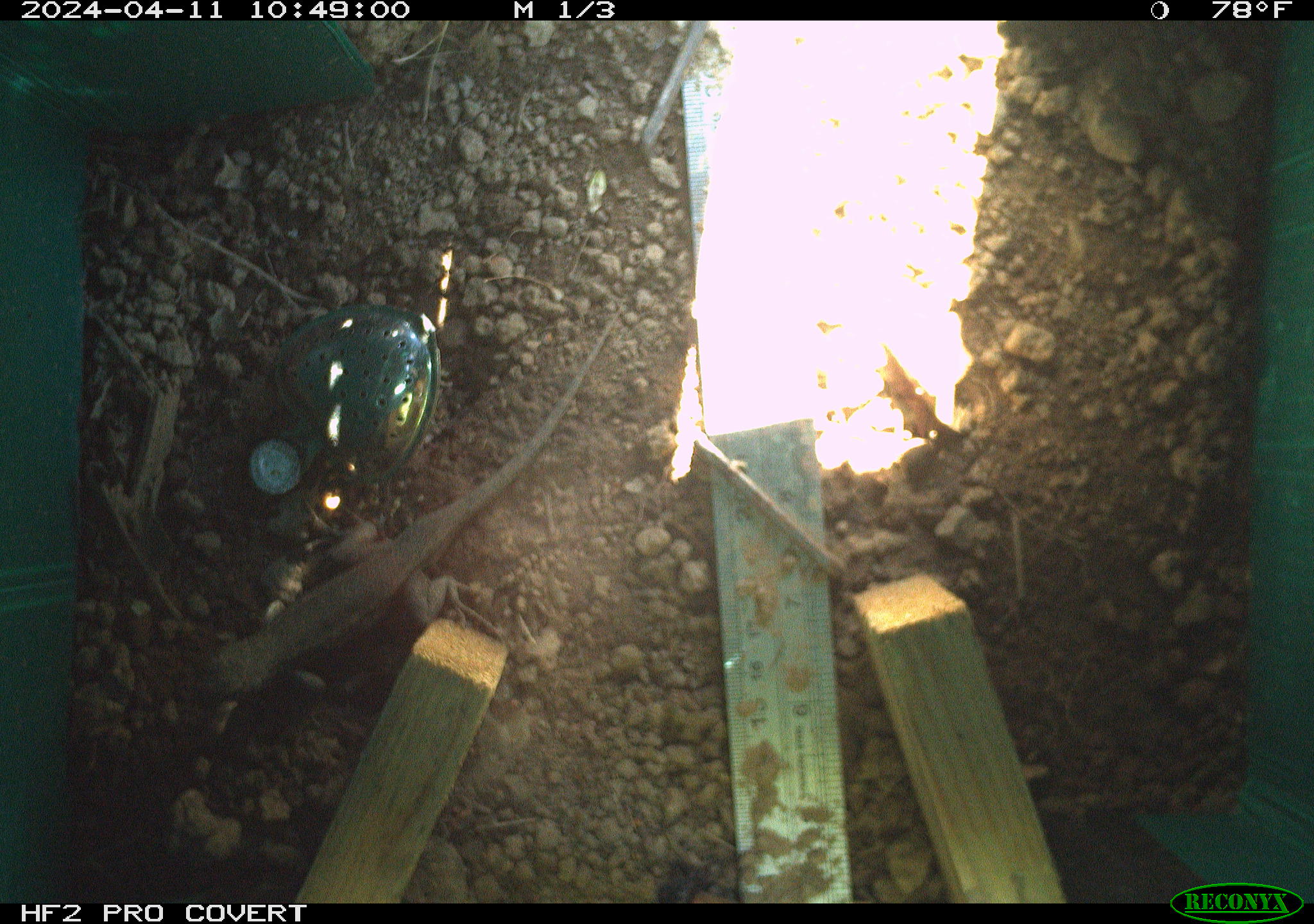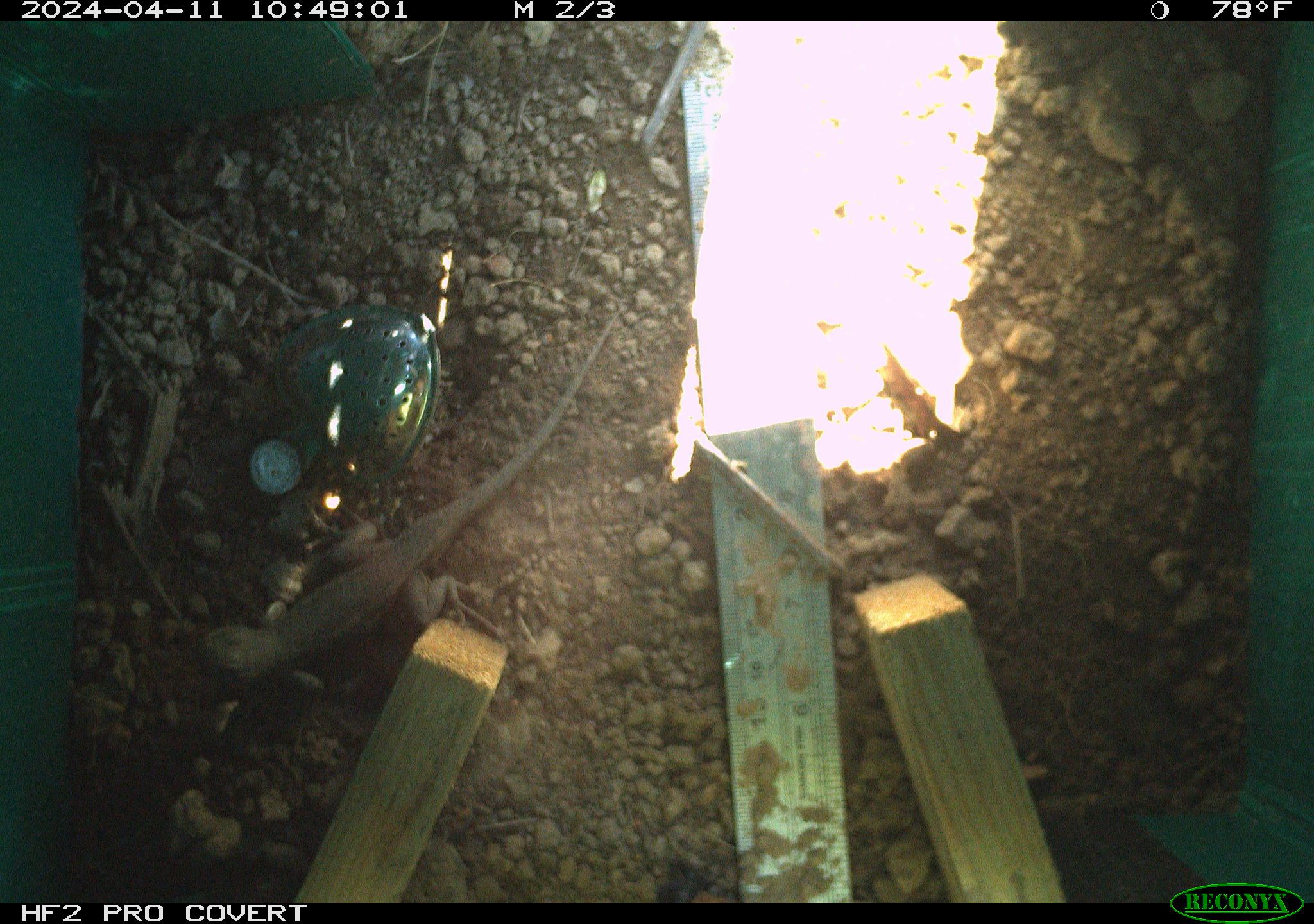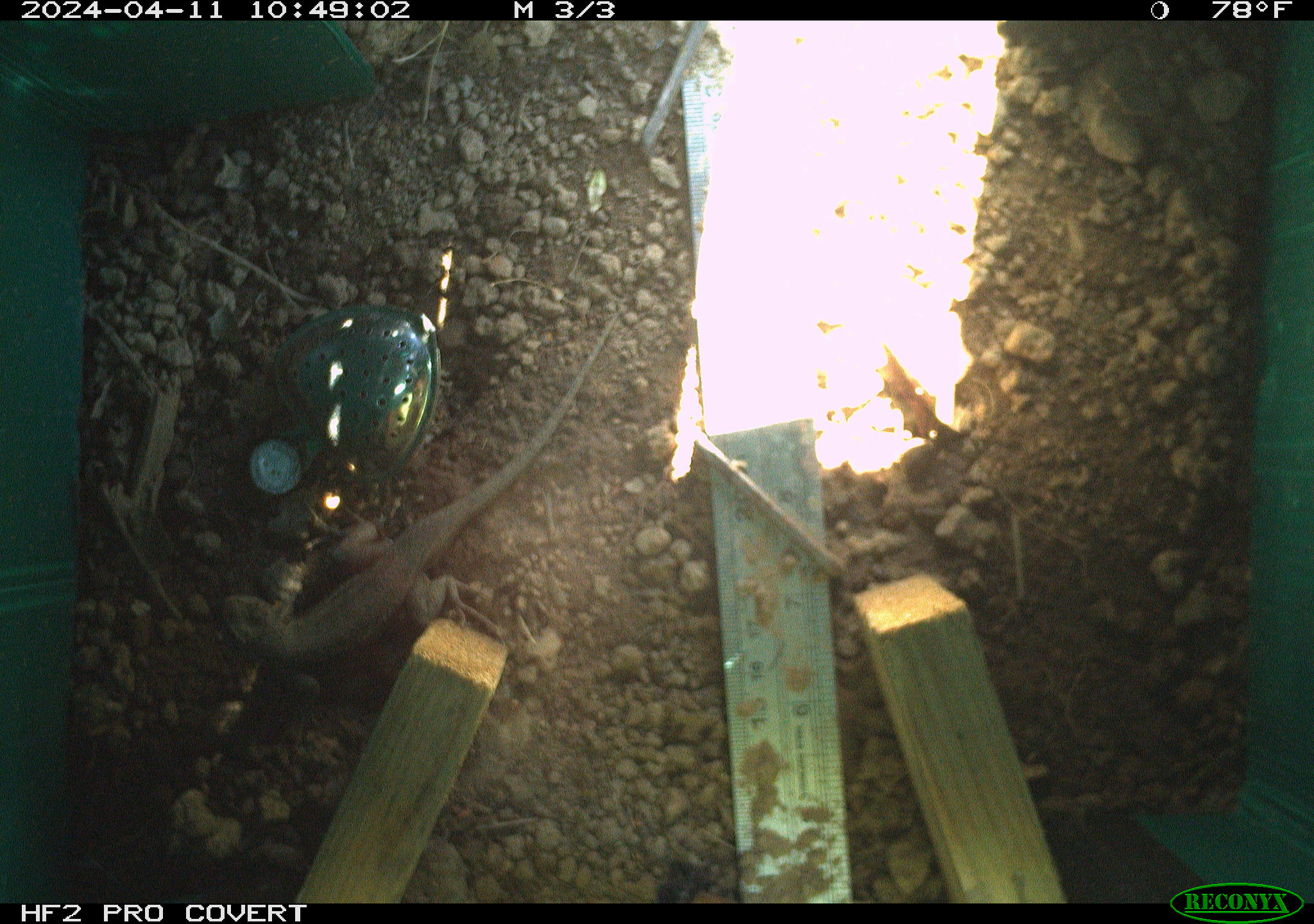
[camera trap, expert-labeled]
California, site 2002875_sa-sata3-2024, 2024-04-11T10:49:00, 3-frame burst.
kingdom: Animalia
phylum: Chordata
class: Reptilia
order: Squamata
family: Phrynosomatidae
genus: Sceloporus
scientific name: Sceloporus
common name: spiny lizards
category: sceloporus species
Sceloporus species (spiny lizards) (Sceloporus).